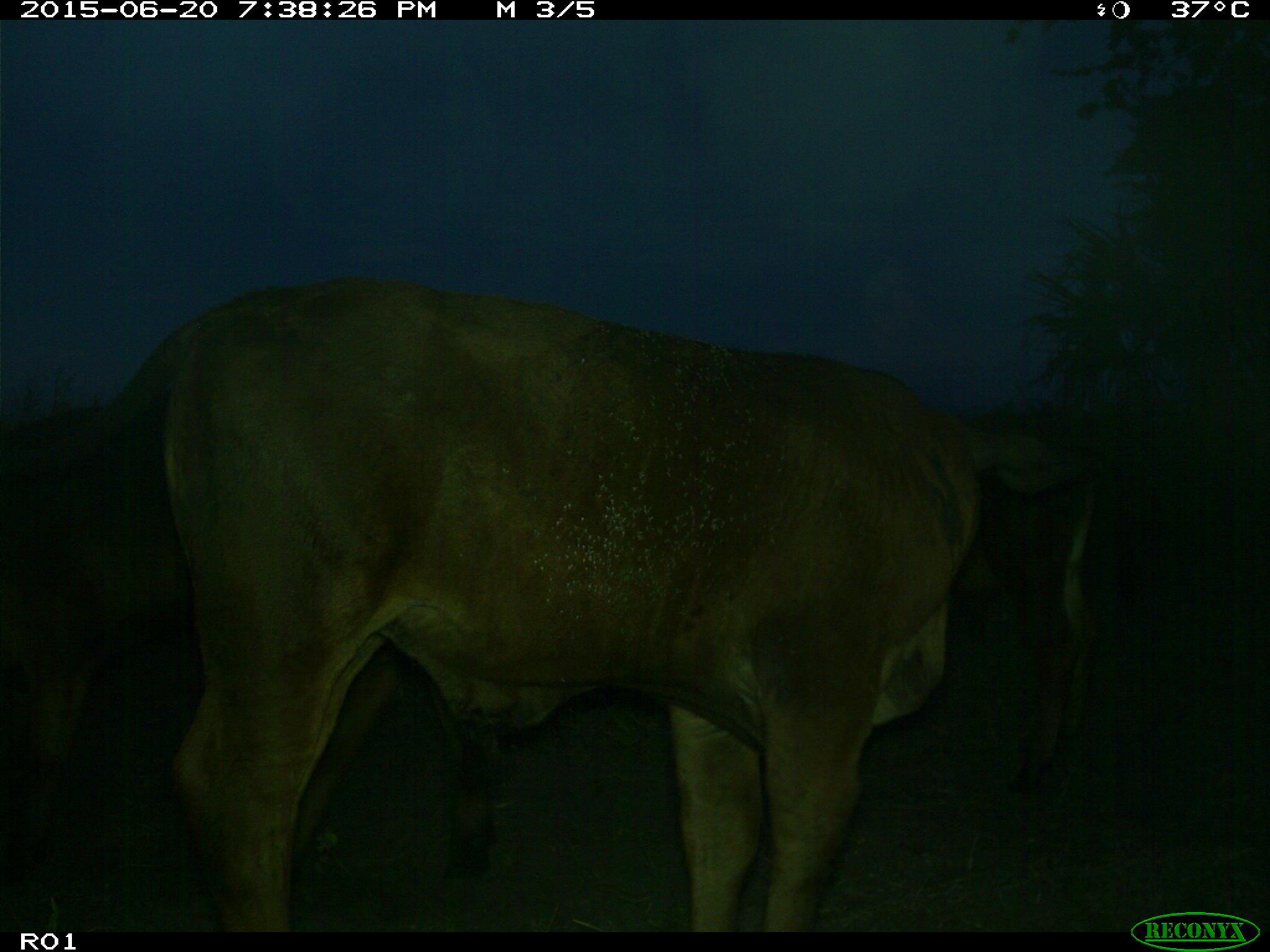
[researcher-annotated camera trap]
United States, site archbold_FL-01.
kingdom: Animalia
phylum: Chordata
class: Mammalia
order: Artiodactyla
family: Bovidae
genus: Bos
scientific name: Bos taurus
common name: domestic cow